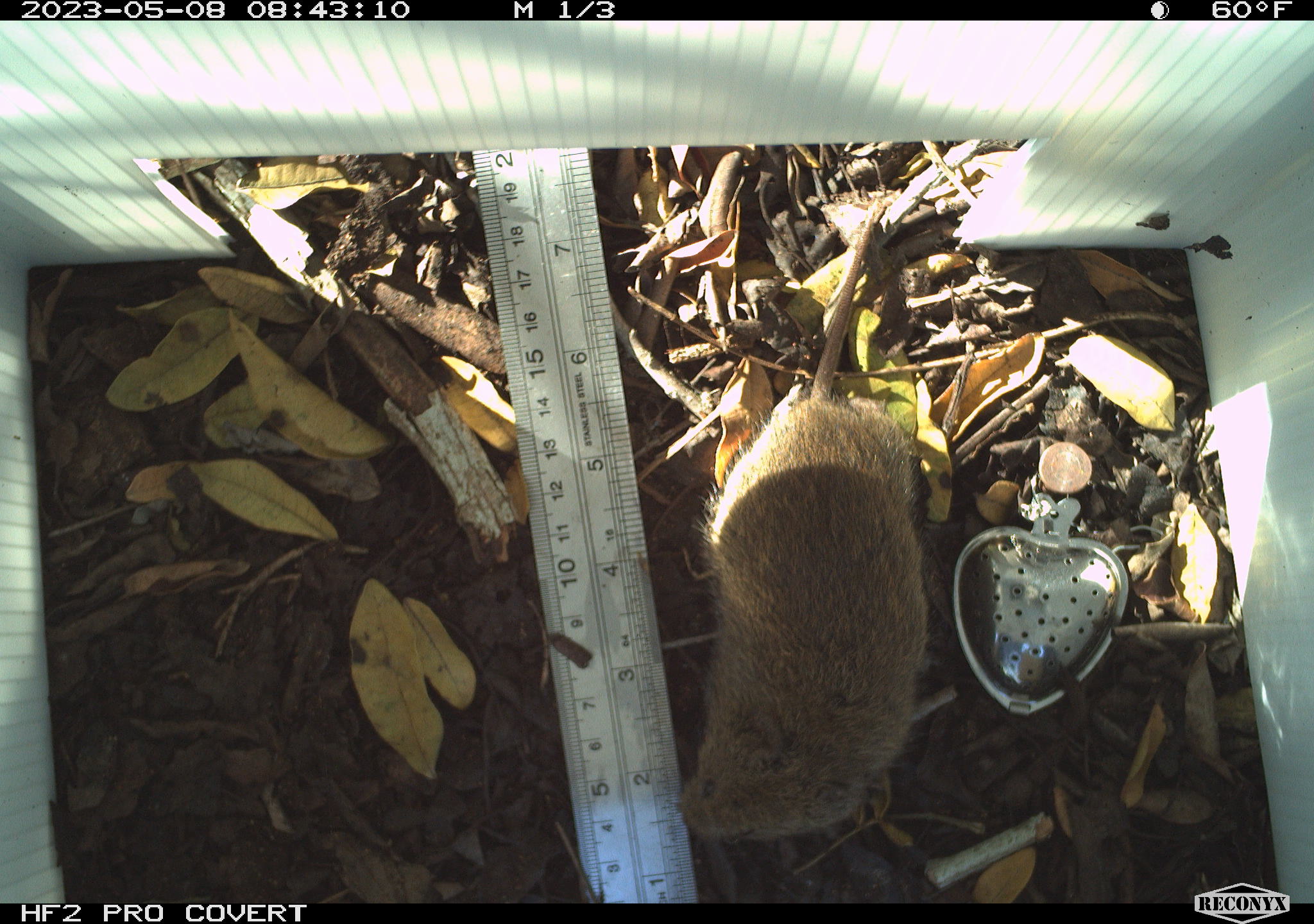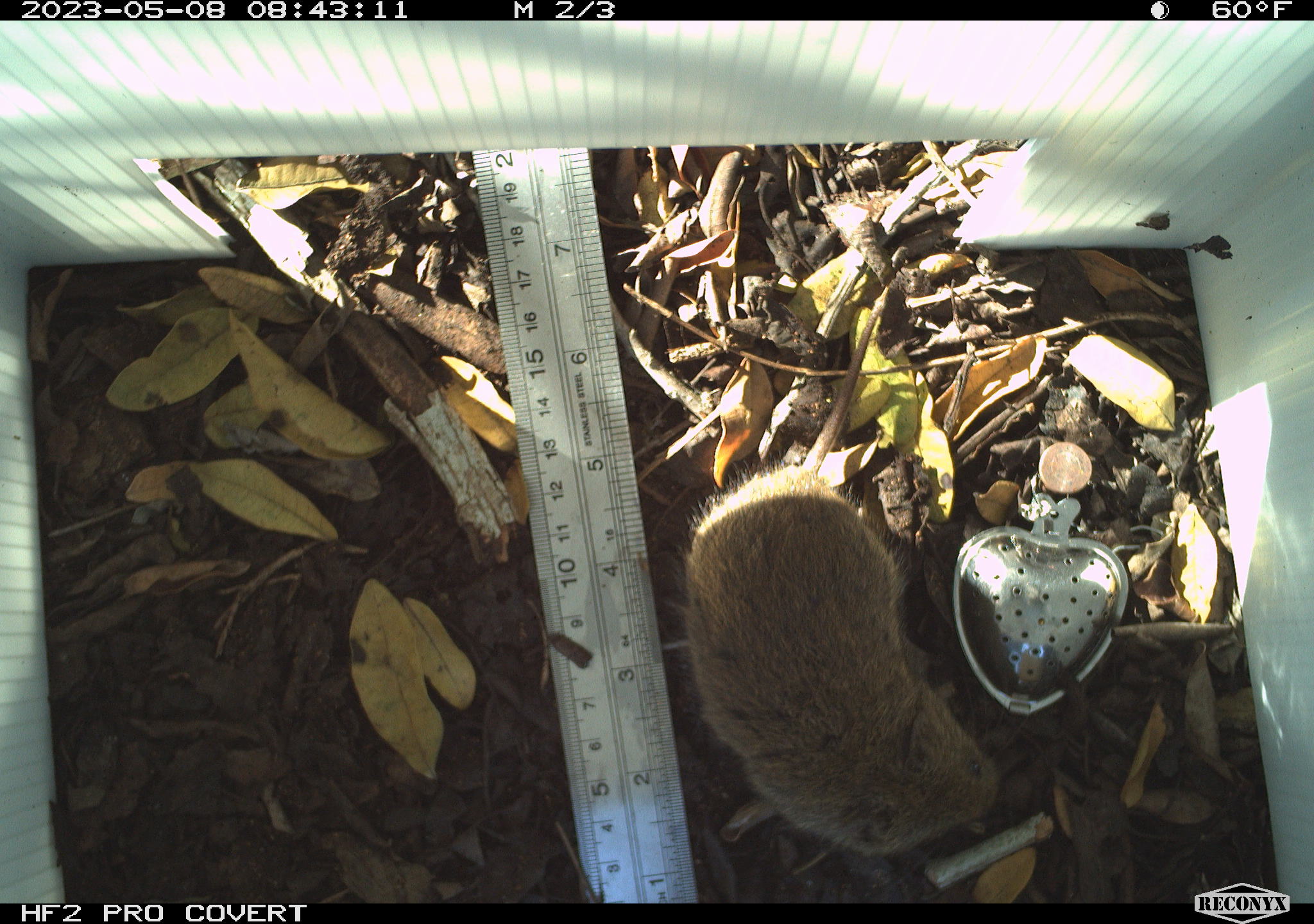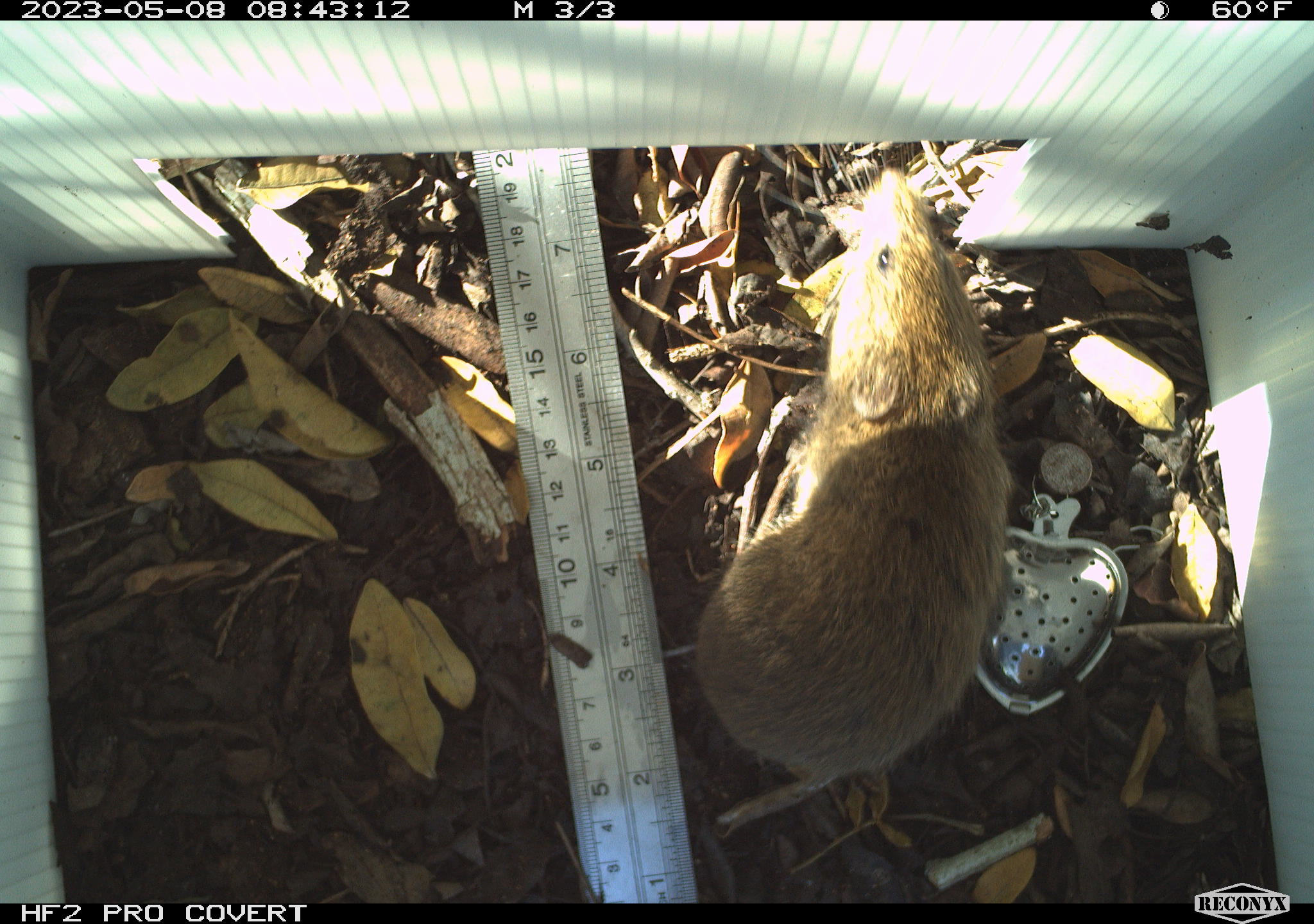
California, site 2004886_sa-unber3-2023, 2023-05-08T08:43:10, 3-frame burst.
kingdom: Animalia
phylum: Chordata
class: Mammalia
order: Rodentia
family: Cricetidae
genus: Microtus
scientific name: Microtus californicus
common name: california vole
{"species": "california vole (Microtus californicus)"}